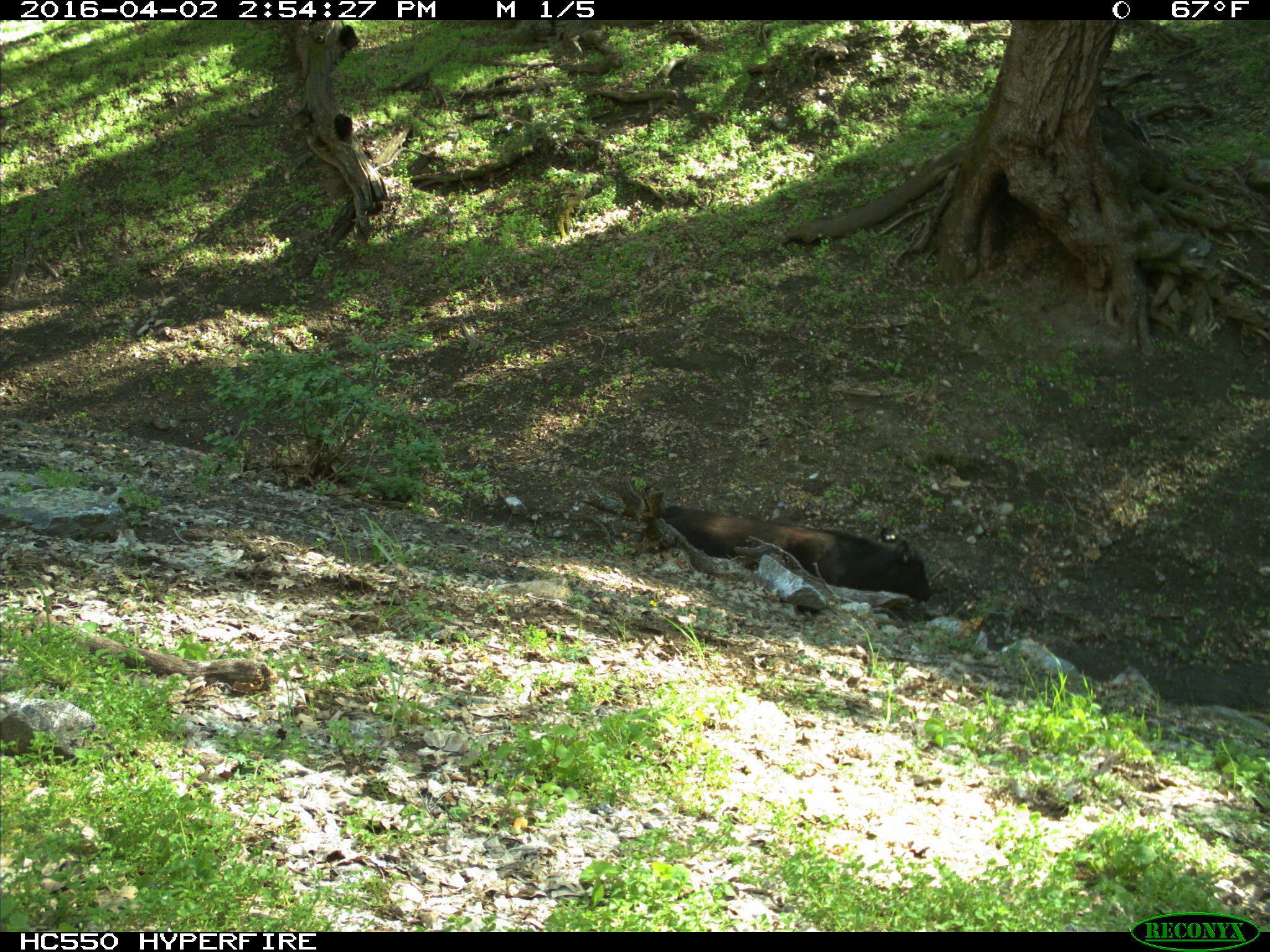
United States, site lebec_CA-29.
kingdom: Animalia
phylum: Chordata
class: Mammalia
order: Artiodactyla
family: Bovidae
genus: Bos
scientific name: Bos taurus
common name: domestic cow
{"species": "Bos taurus (domestic cow)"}